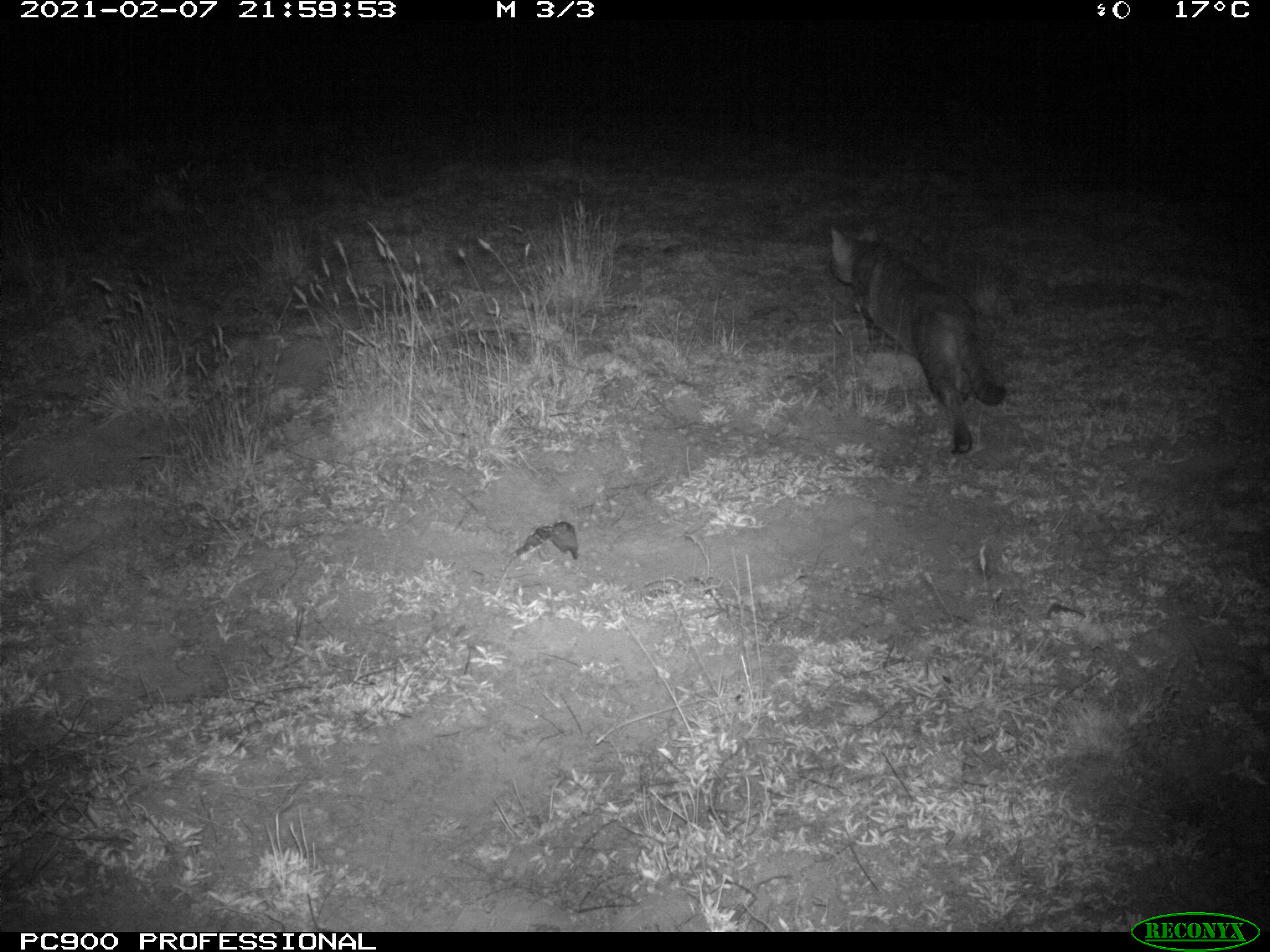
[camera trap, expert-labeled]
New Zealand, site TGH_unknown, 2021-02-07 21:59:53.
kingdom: Animalia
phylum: Chordata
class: Mammalia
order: Carnivora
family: Felidae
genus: Felis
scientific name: Felis catus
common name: domestic cat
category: cat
Cat (domestic cat) (Felis catus).